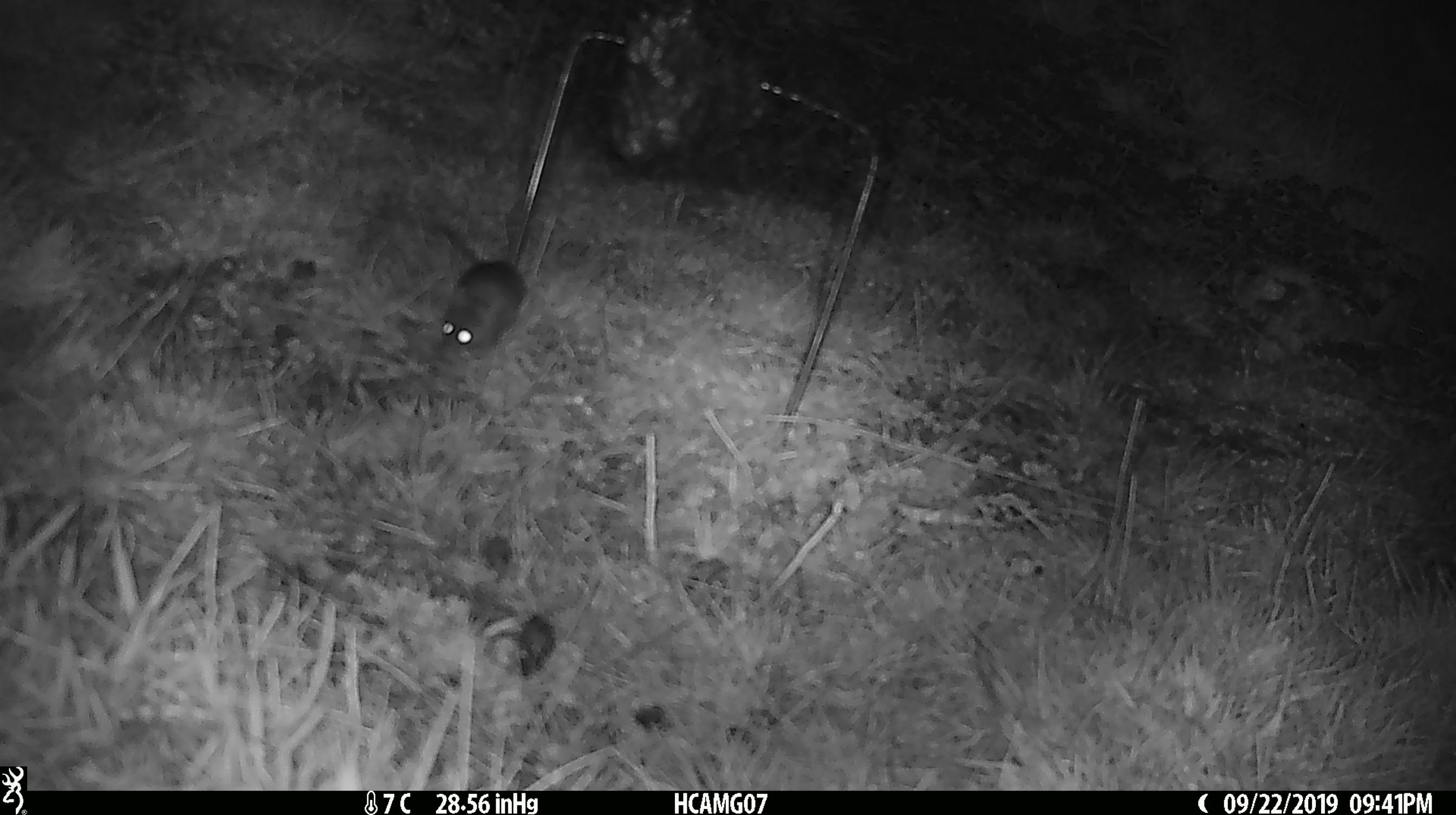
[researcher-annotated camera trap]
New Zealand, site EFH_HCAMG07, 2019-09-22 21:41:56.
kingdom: Animalia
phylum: Chordata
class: Mammalia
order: Rodentia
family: Muridae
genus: Mus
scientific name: Mus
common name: mouse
Mouse (Mus).